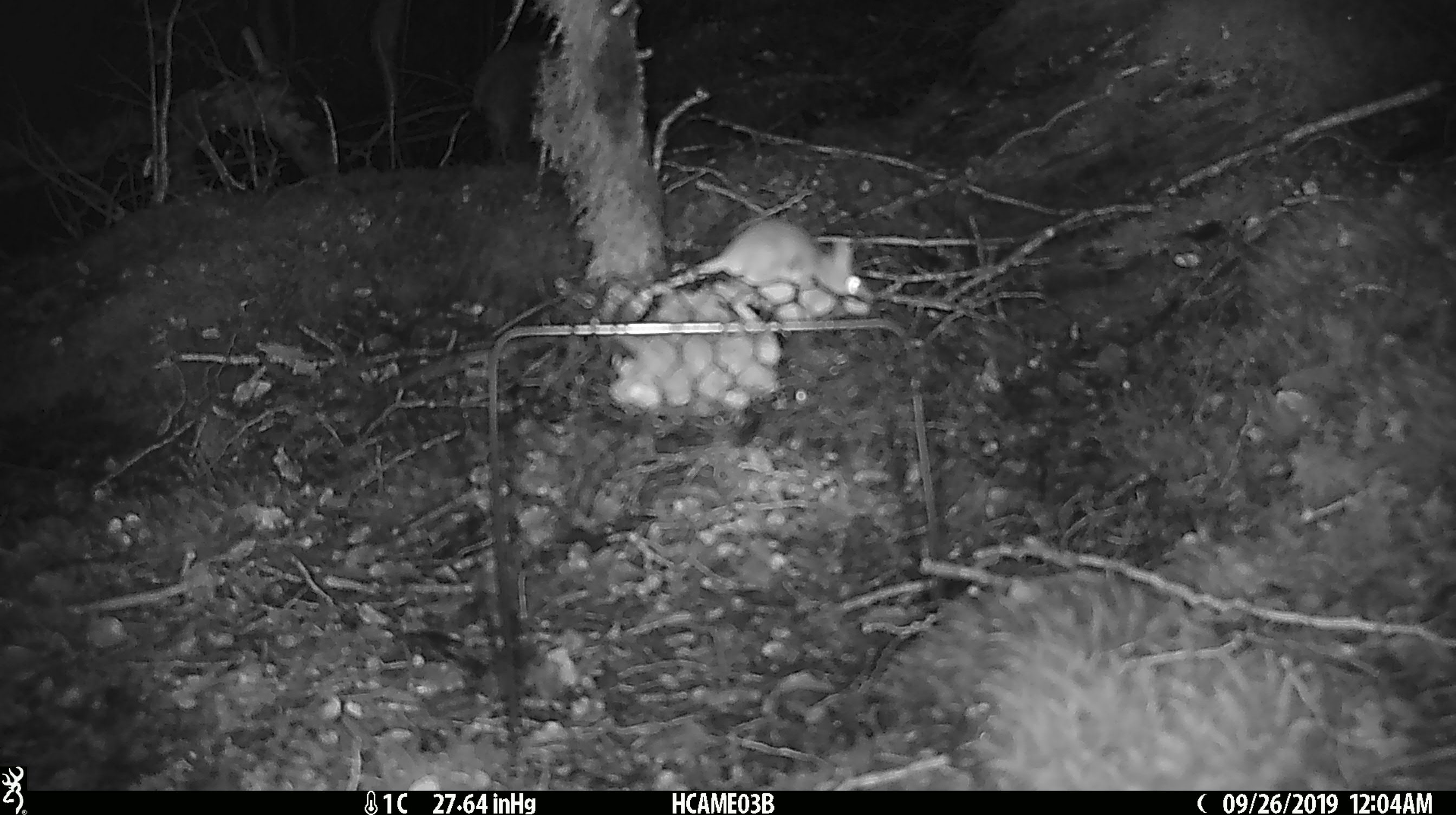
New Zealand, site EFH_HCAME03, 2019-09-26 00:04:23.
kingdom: Animalia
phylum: Chordata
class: Mammalia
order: Rodentia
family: Muridae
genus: Mus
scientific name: Mus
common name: mouse